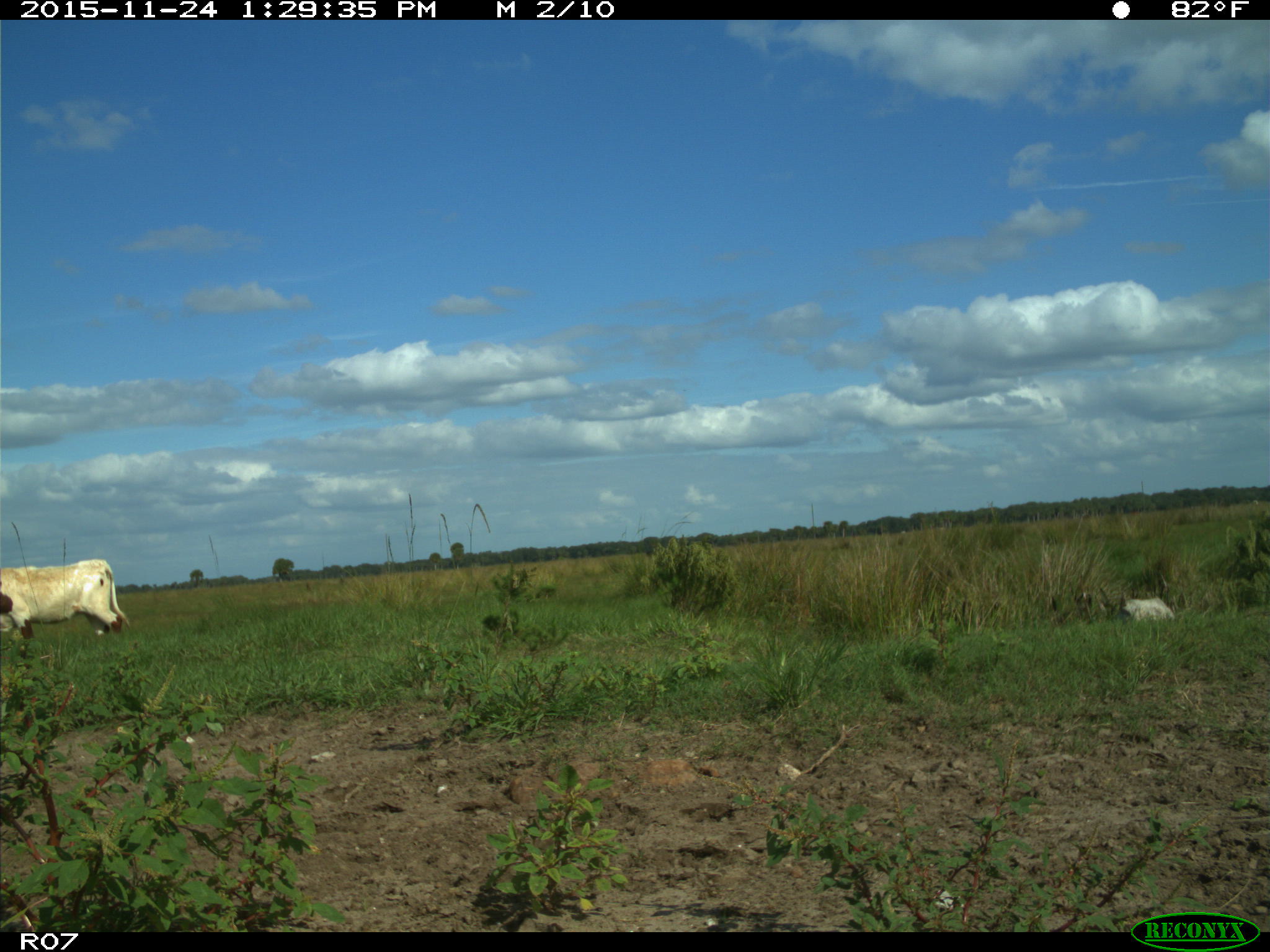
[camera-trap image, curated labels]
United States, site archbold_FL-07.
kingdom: Animalia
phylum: Chordata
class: Mammalia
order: Artiodactyla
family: Bovidae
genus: Bos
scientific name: Bos taurus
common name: domestic cow